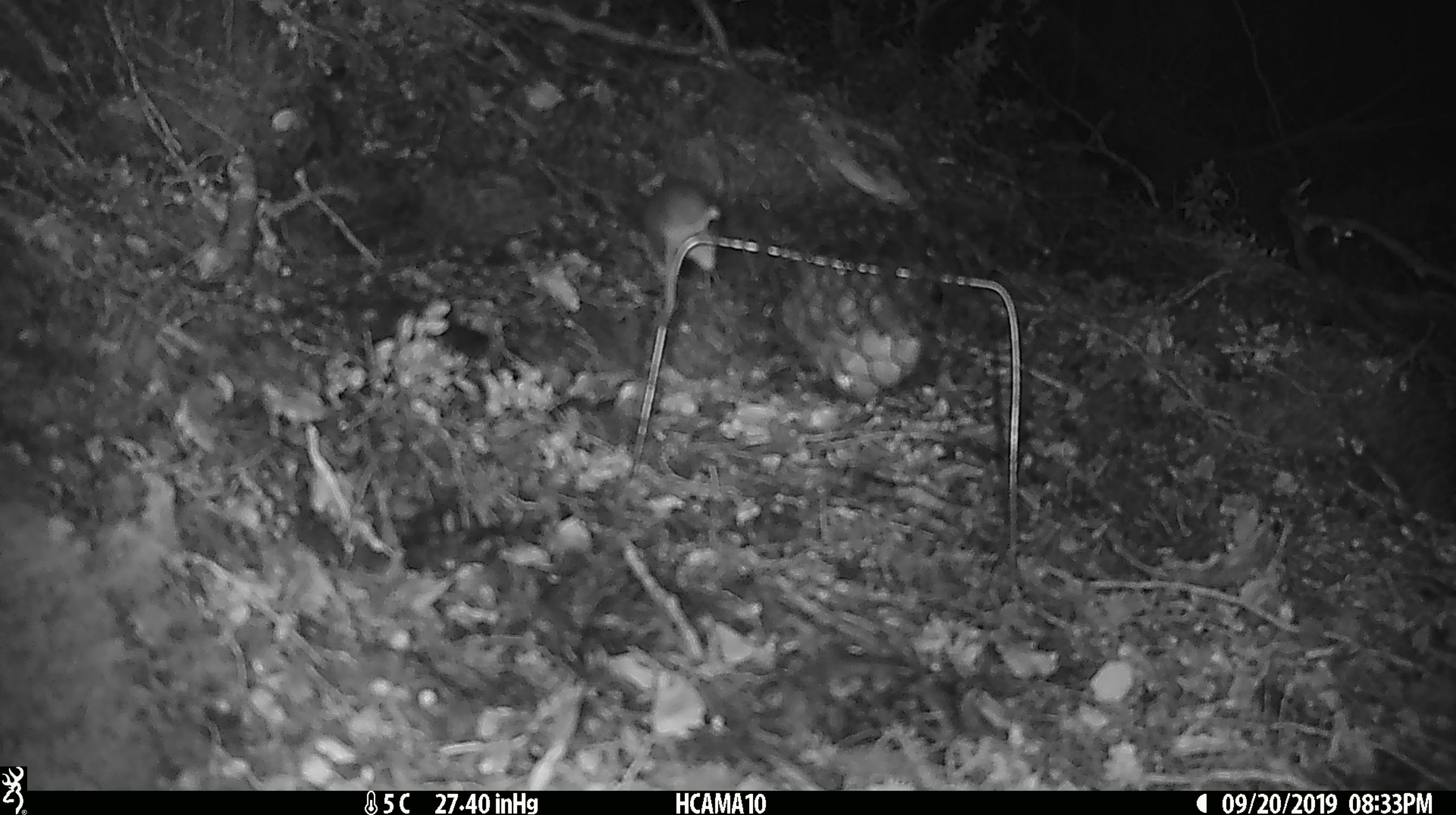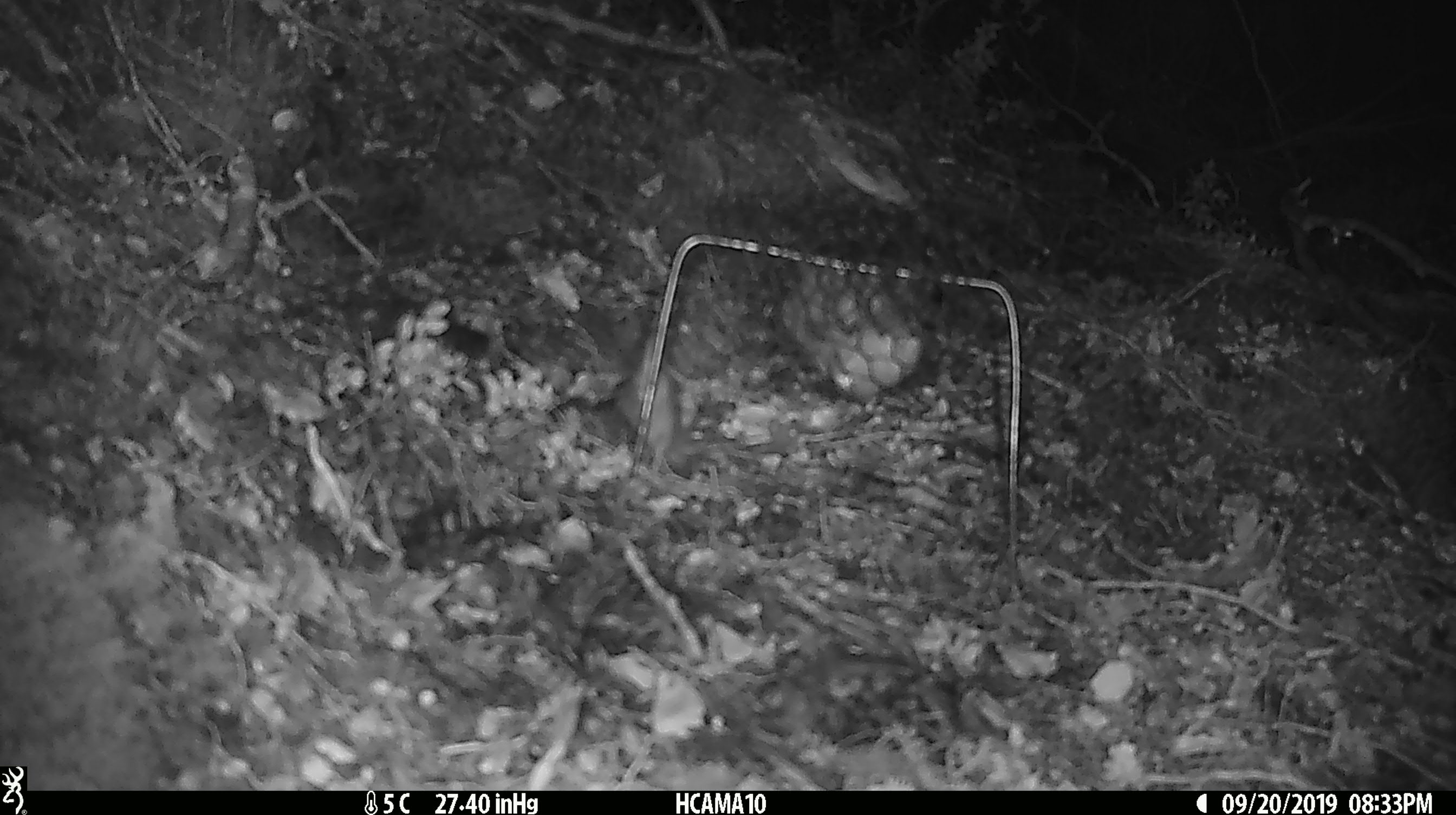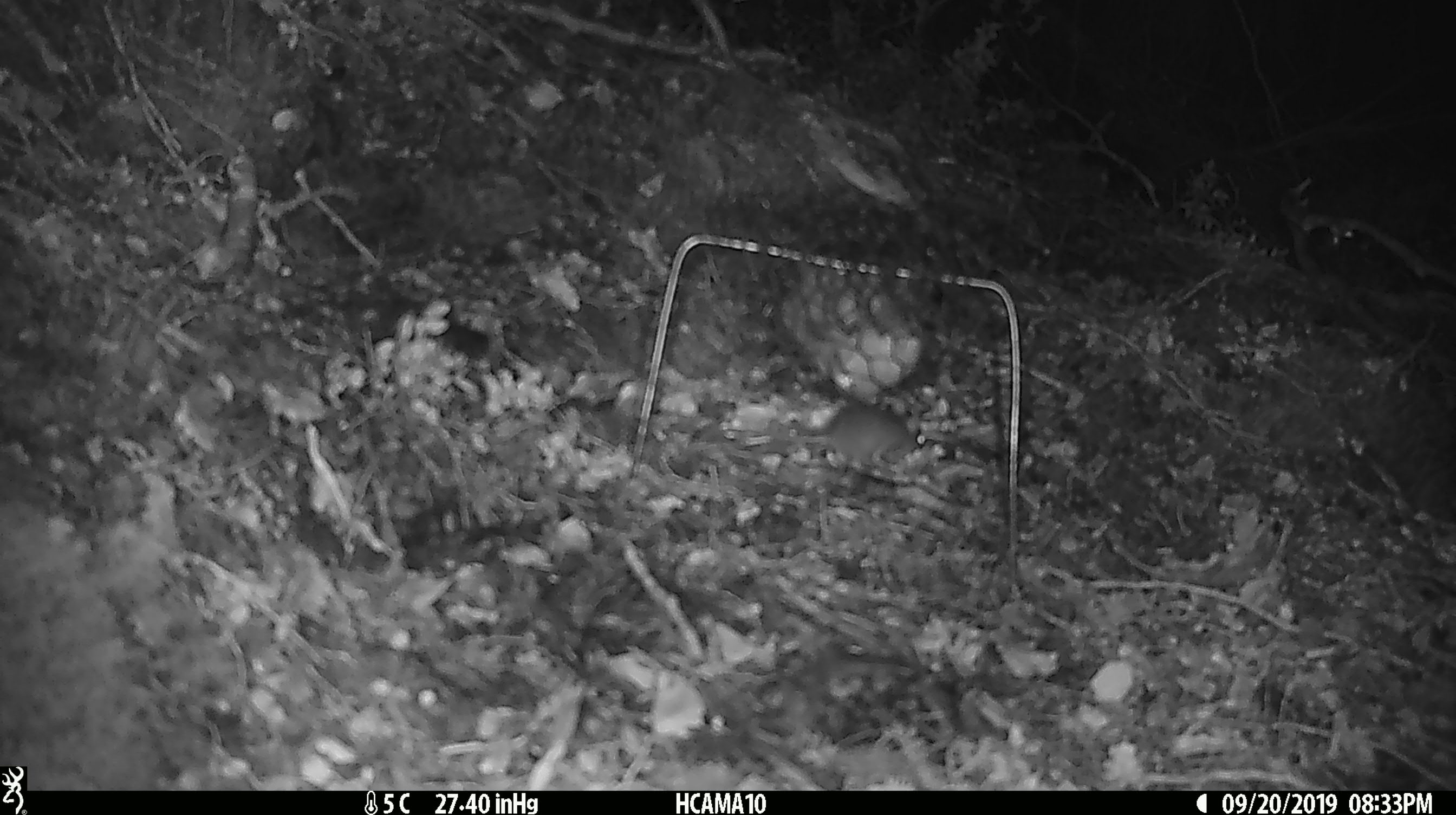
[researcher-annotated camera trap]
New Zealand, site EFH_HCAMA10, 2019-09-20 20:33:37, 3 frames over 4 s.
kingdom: Animalia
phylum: Chordata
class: Mammalia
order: Rodentia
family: Muridae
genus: Mus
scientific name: Mus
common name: mouse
Mouse (Mus).